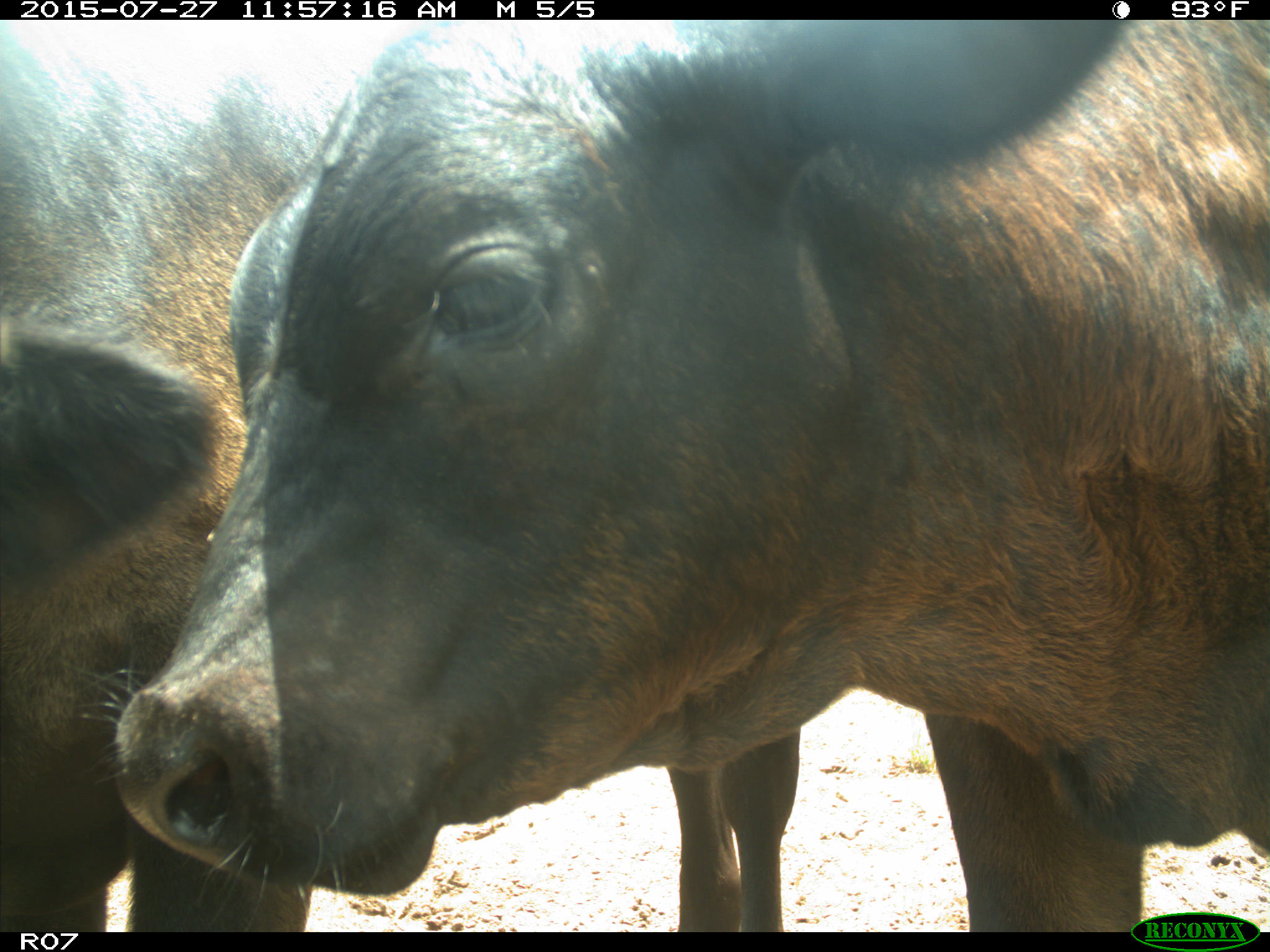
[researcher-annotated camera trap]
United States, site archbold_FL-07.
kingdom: Animalia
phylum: Chordata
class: Mammalia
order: Artiodactyla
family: Bovidae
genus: Bos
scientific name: Bos taurus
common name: domestic cow